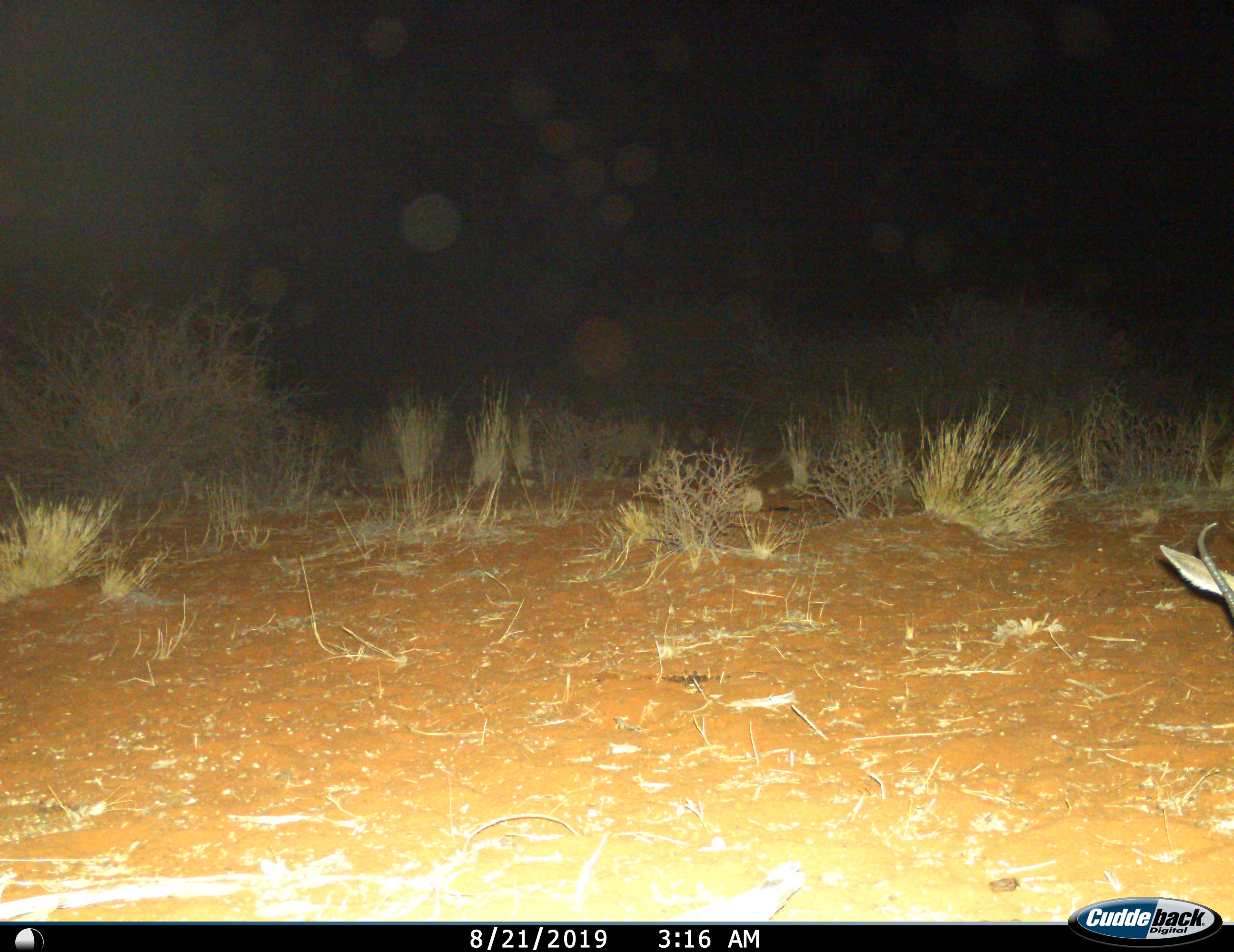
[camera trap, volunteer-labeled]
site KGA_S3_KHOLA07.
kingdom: Animalia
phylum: Chordata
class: Mammalia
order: Artiodactyla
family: Bovidae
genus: Antidorcas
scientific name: Antidorcas marsupialis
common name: springbok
Springbok (Antidorcas marsupialis), count 1. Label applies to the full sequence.